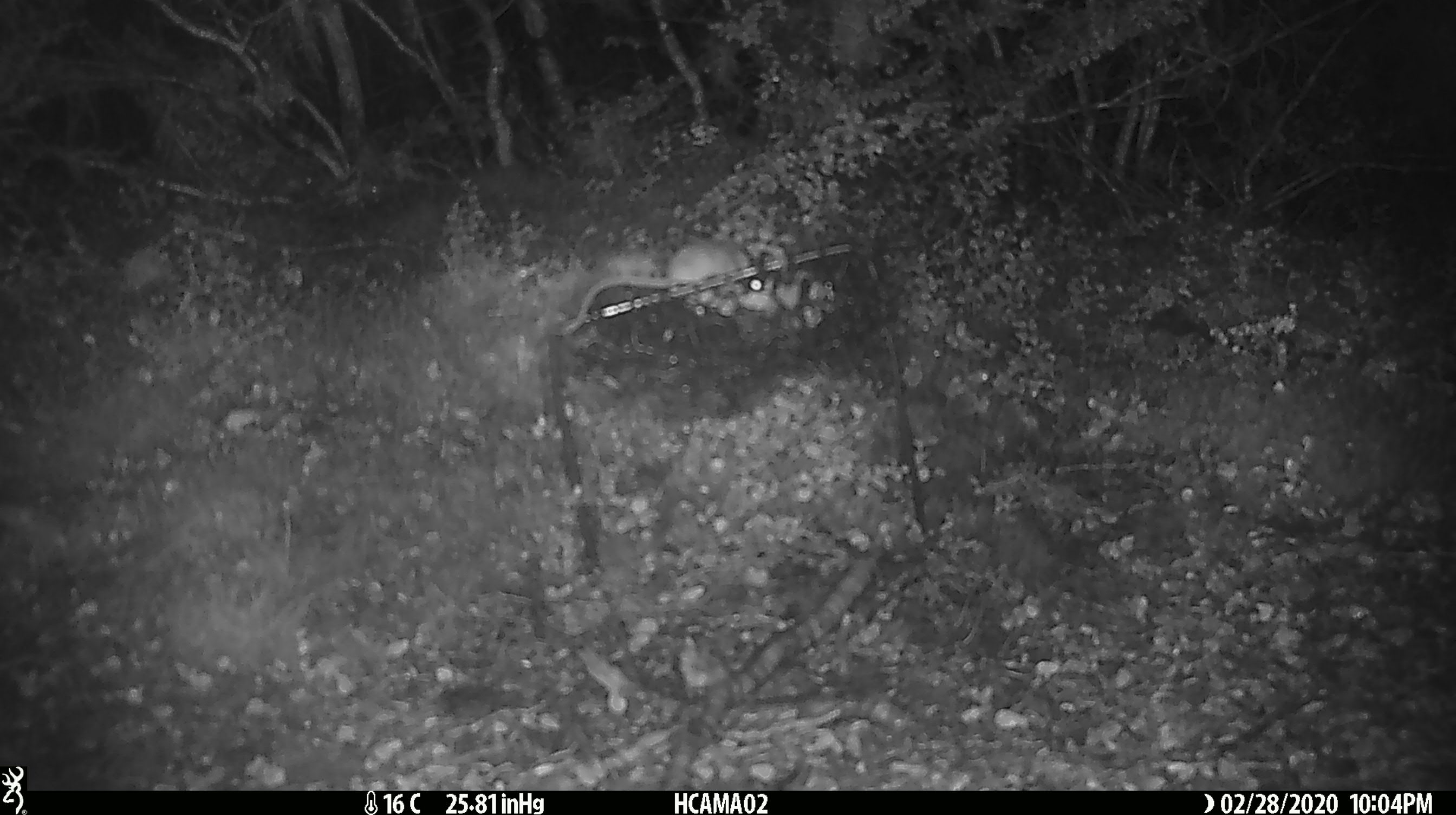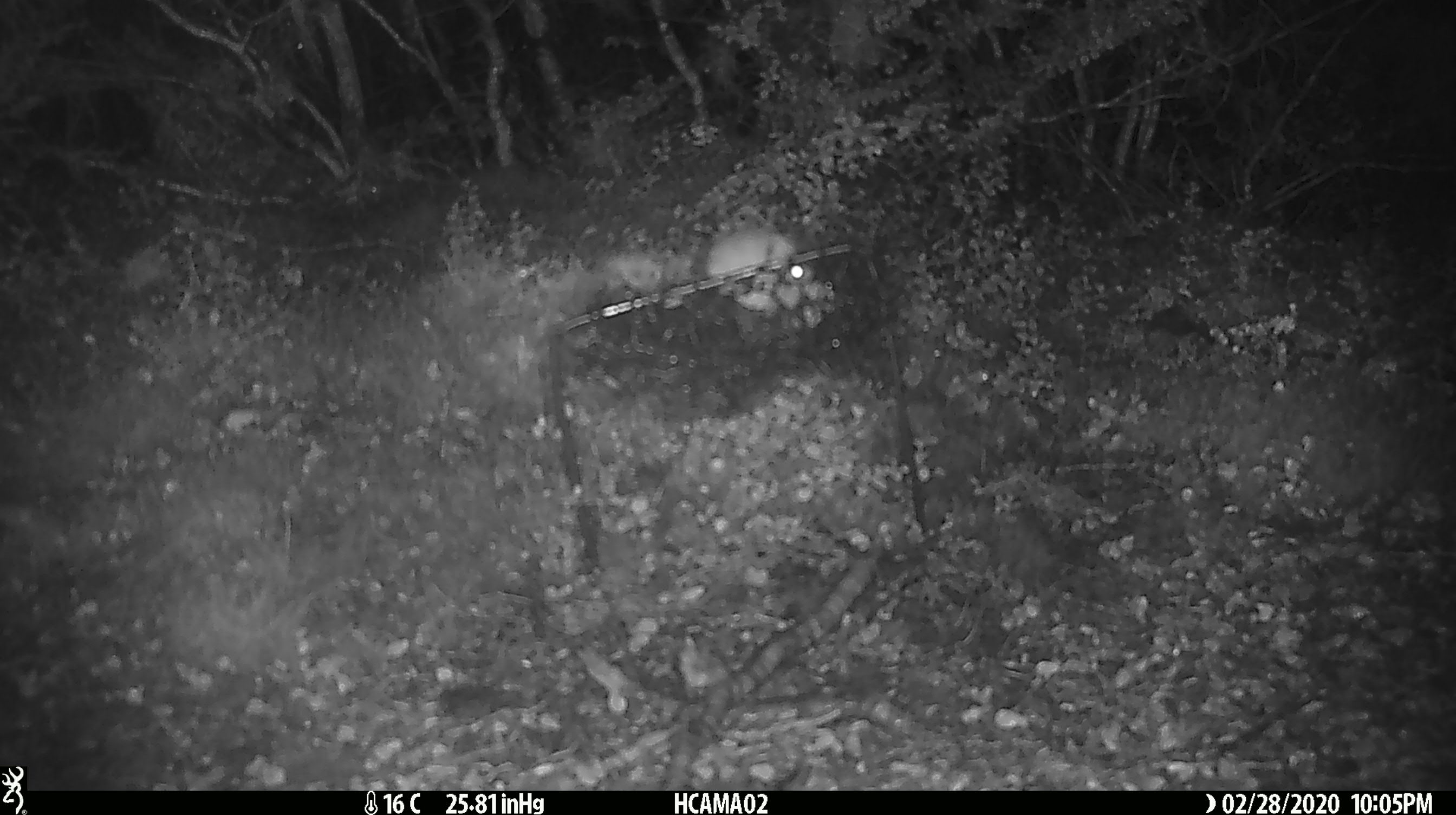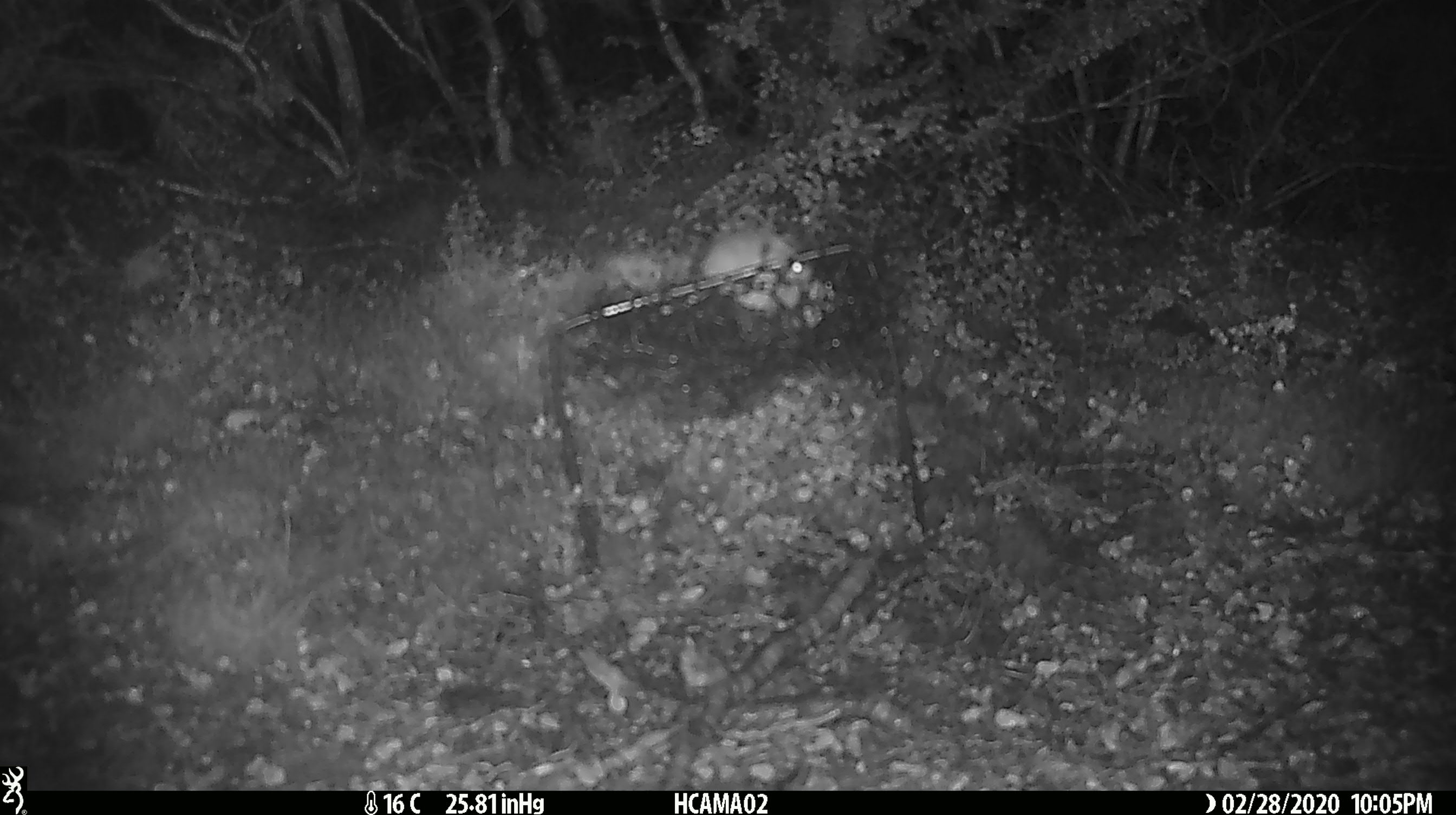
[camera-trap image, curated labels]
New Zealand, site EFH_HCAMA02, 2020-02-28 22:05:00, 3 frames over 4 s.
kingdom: Animalia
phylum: Chordata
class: Mammalia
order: Rodentia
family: Muridae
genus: Mus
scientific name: Mus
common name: mouse